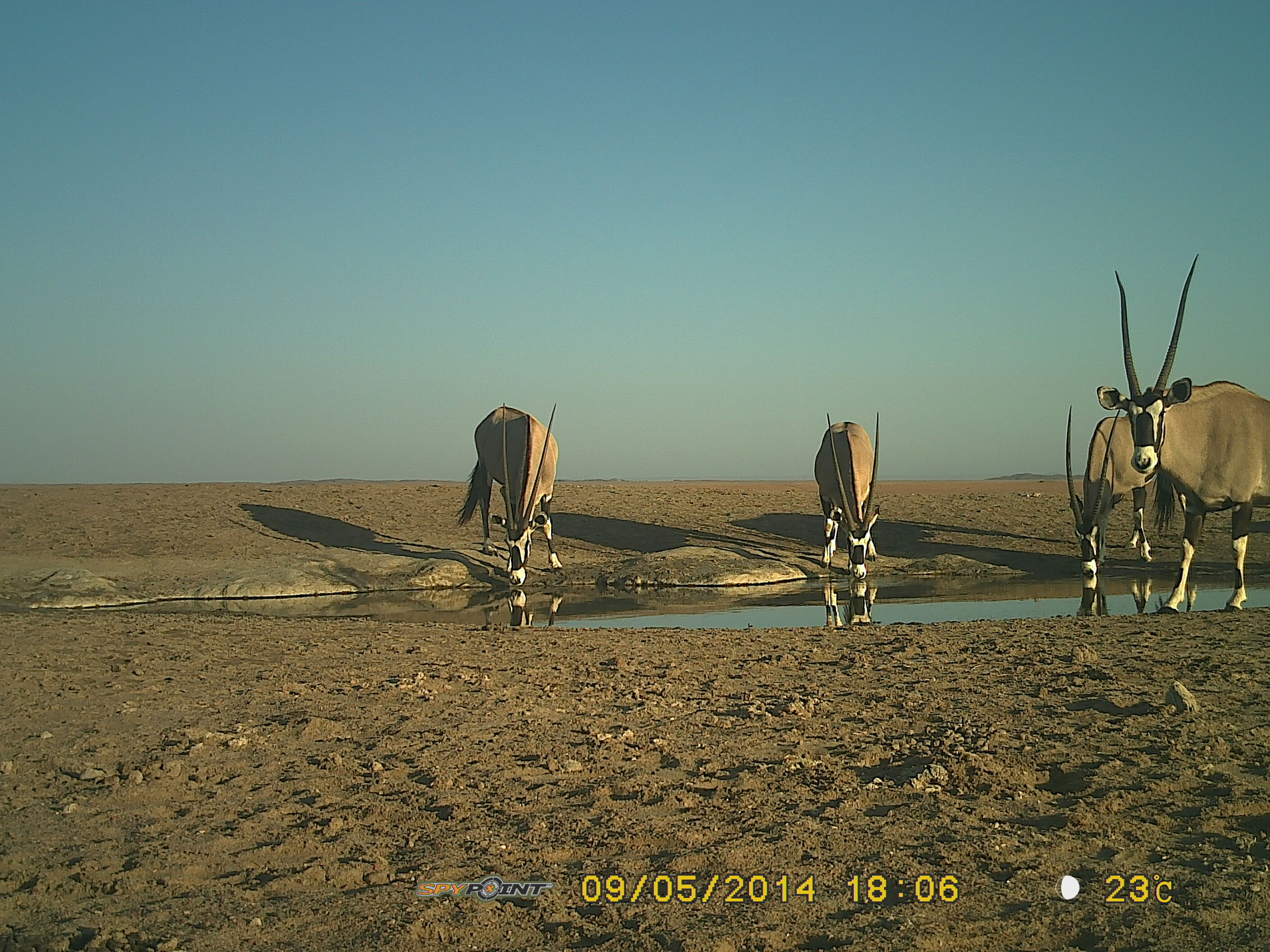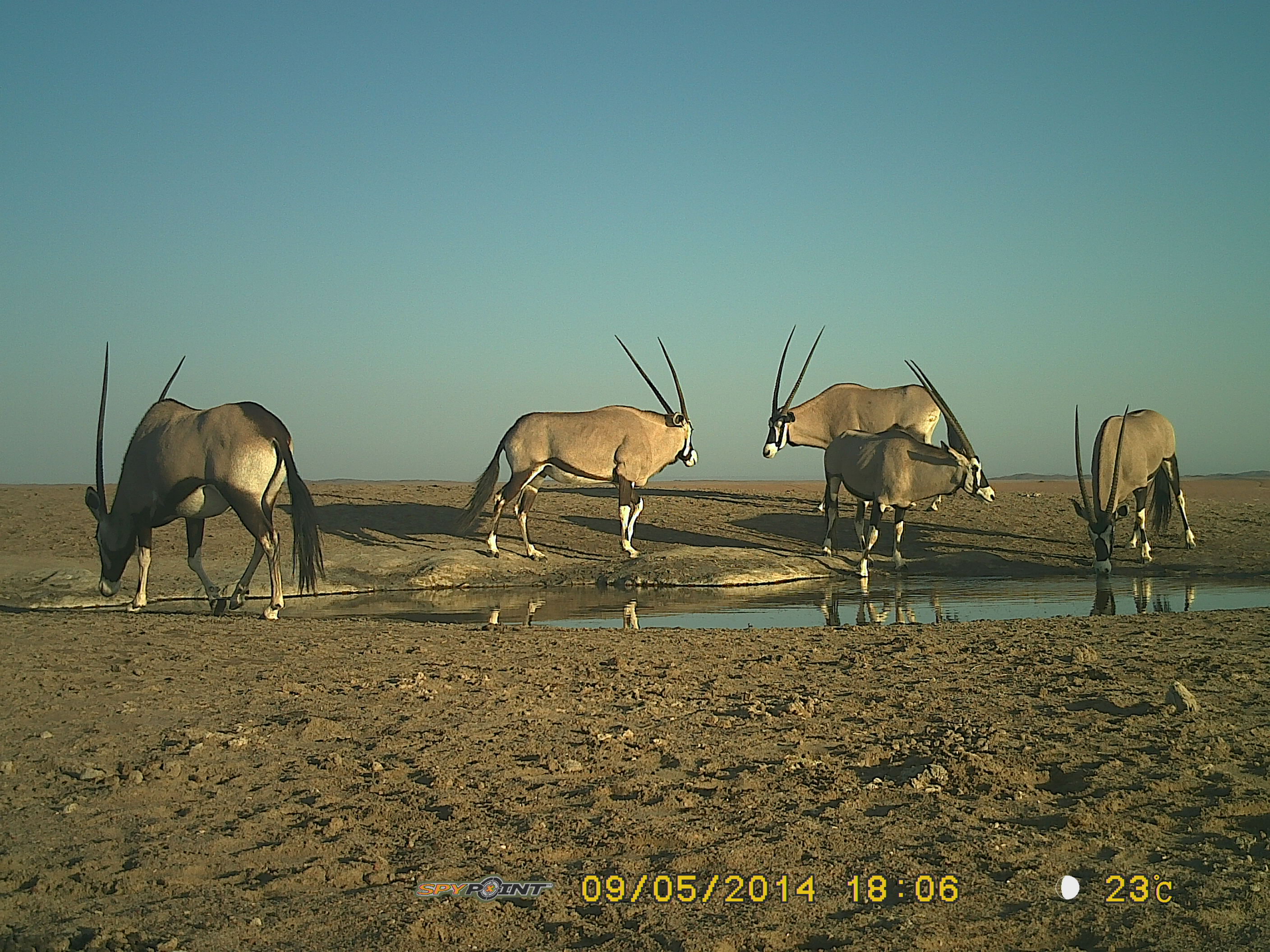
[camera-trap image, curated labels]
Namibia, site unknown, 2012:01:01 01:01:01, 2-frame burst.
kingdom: Animalia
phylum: Chordata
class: Mammalia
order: Artiodactyla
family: Bovidae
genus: Oryx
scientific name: Oryx gazella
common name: gemsbok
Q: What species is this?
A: Oryx gazella (gemsbok).